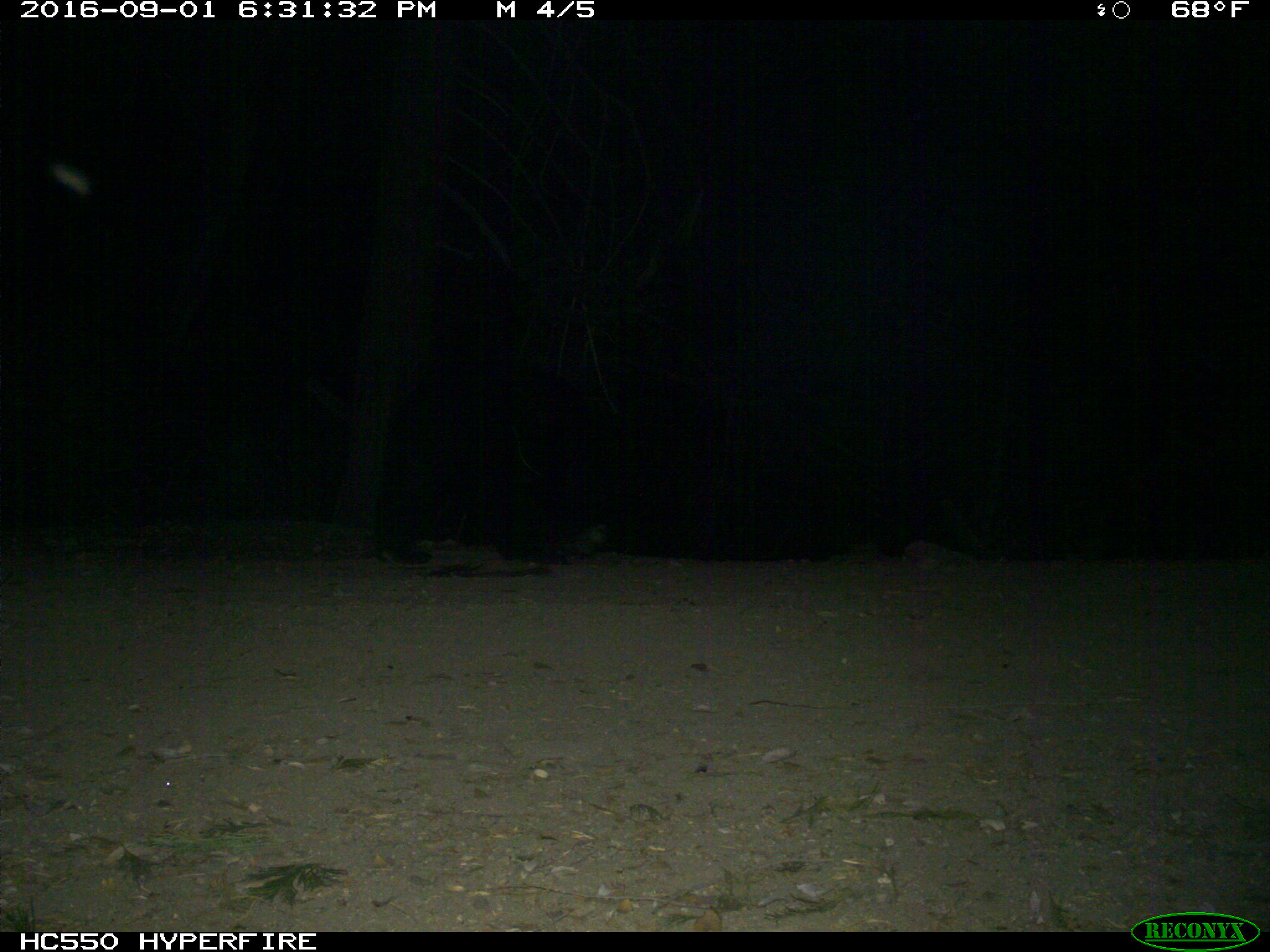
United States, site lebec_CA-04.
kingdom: Animalia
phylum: Chordata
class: Mammalia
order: Carnivora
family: Ursidae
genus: Ursus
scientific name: Ursus americanus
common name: american black bear